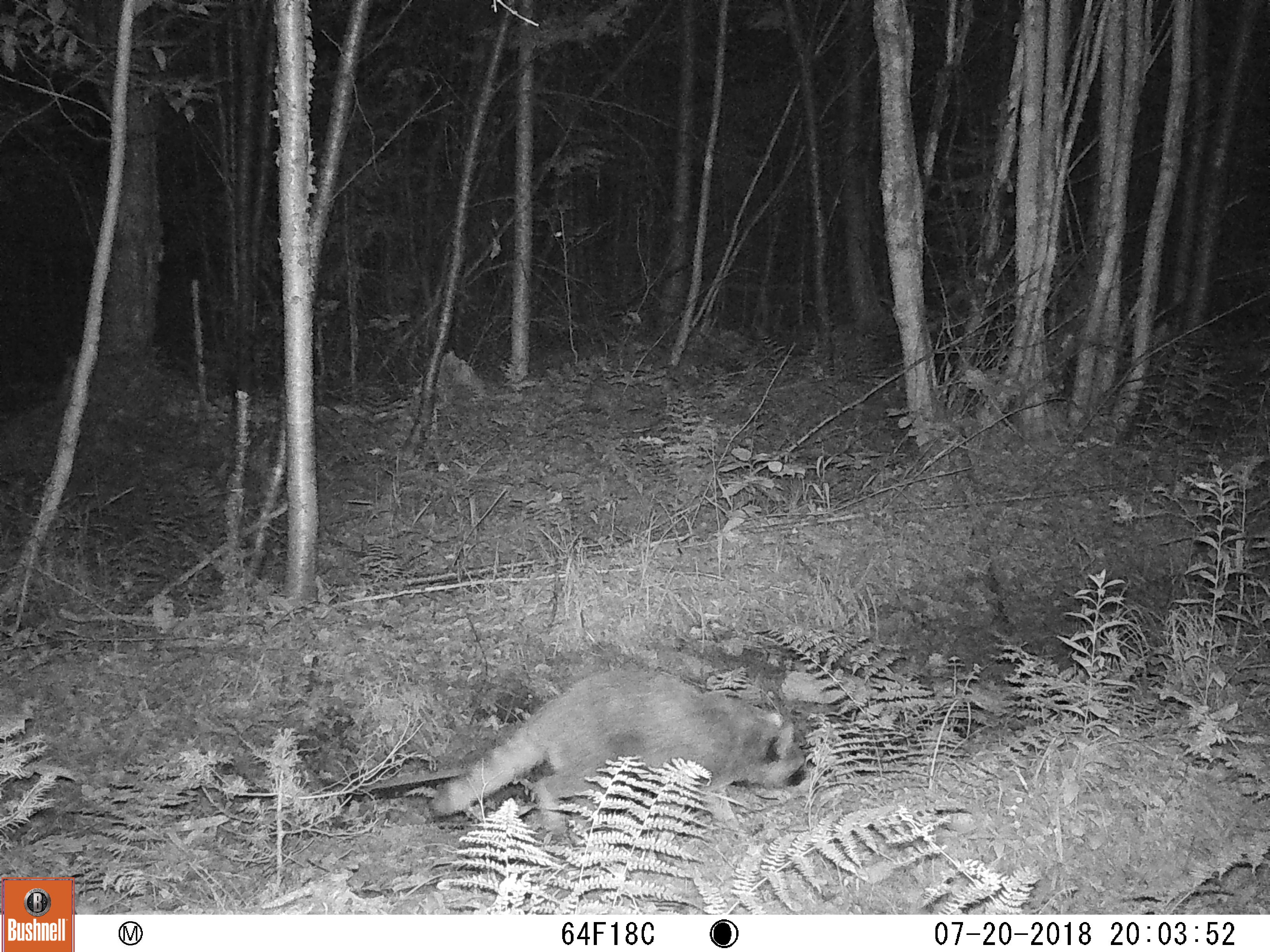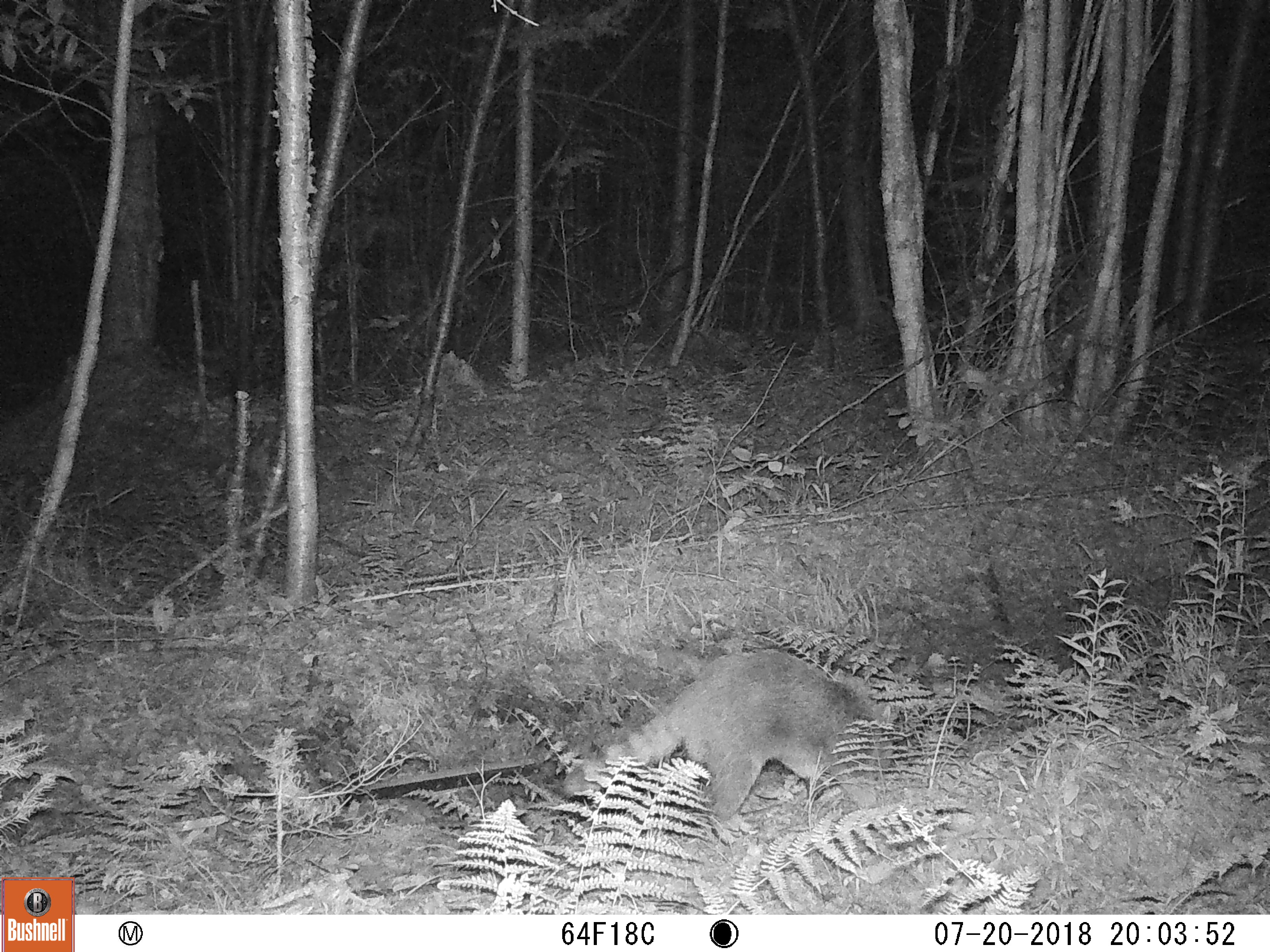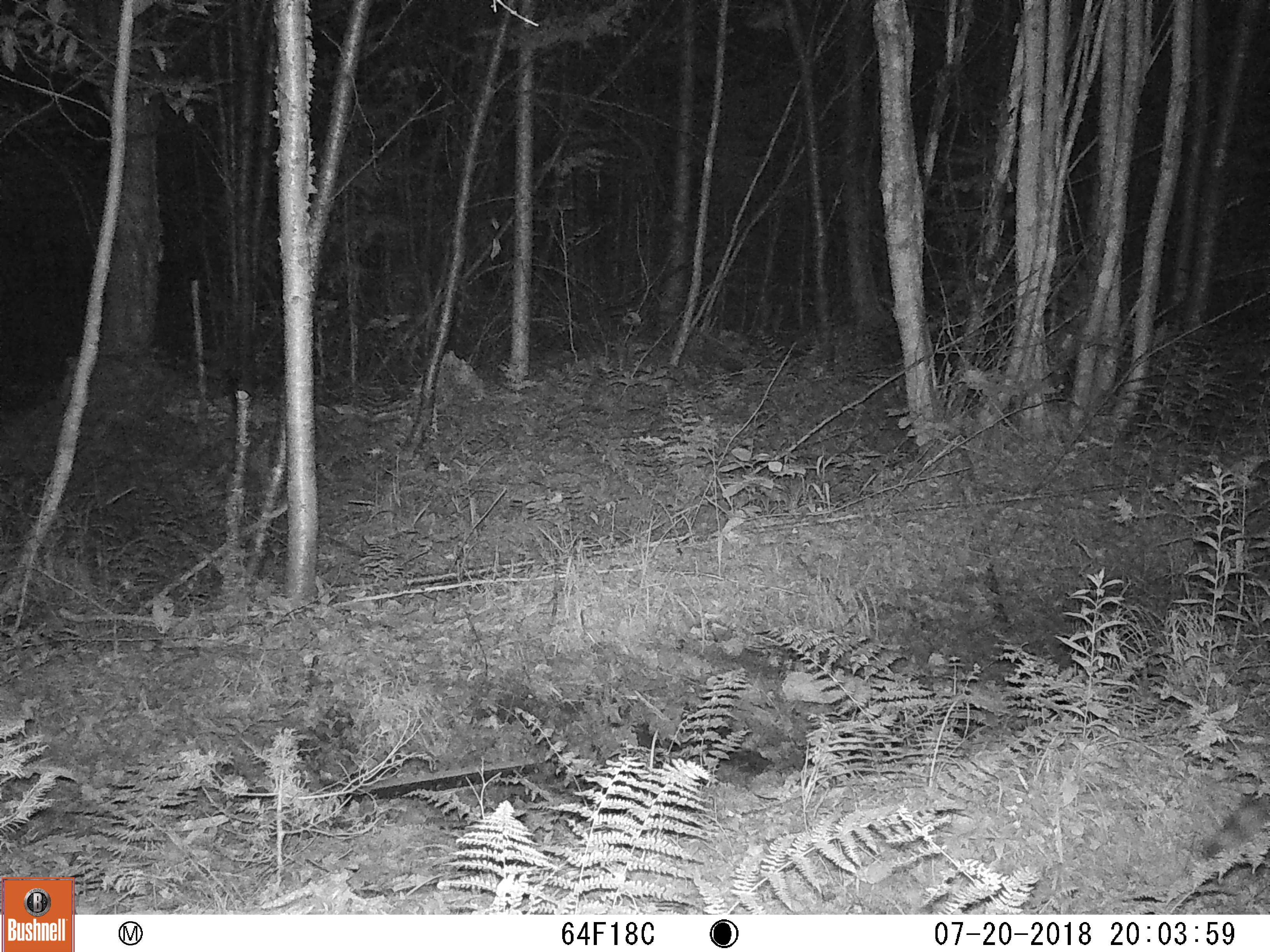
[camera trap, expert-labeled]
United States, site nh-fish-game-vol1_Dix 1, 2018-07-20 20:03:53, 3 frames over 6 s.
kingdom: Animalia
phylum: Chordata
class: Mammalia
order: Carnivora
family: Procyonidae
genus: Procyon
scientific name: Procyon lotor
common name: raccoon